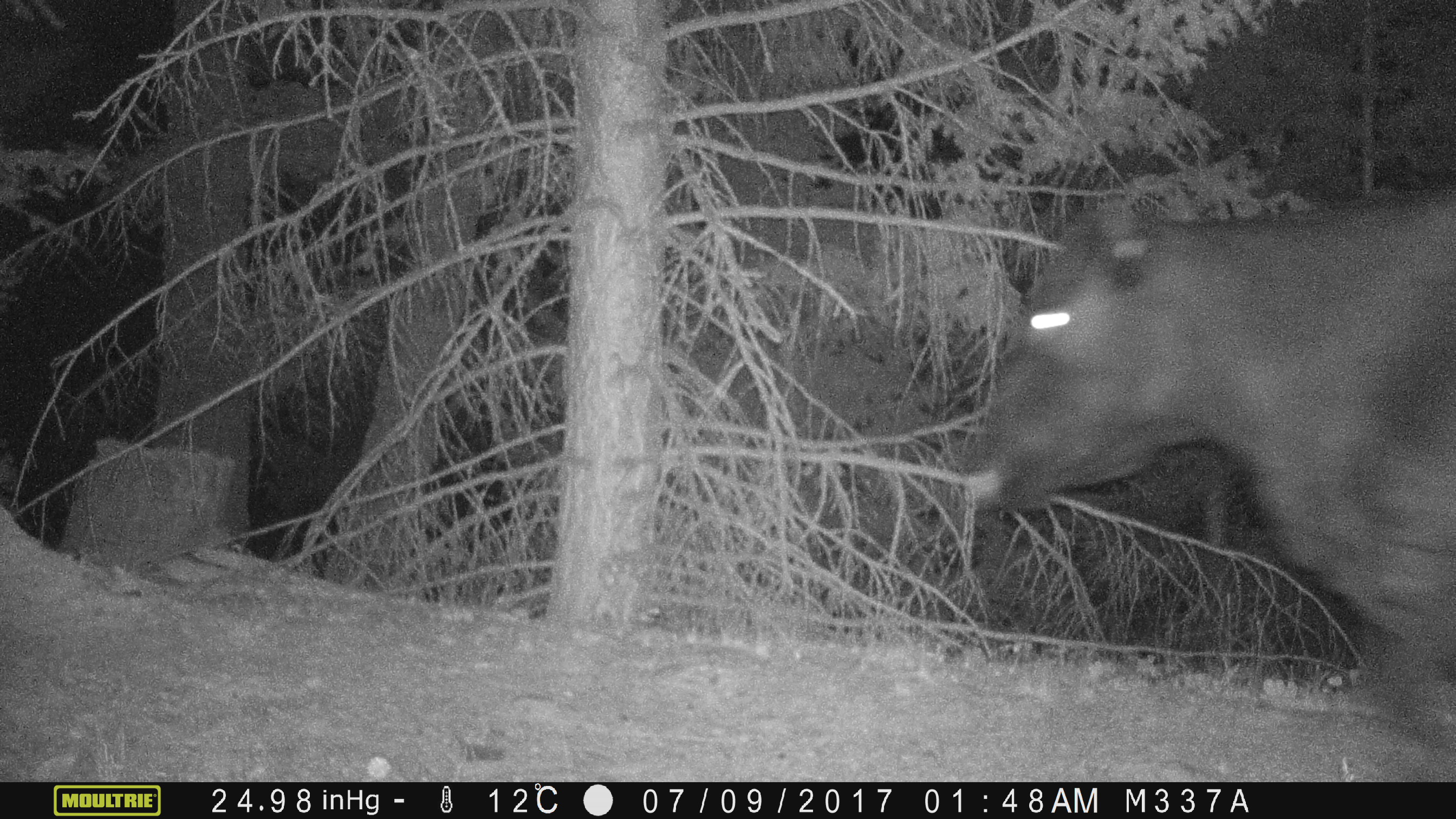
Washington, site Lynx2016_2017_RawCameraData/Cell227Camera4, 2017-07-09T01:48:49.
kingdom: Animalia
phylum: Chordata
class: Mammalia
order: Artiodactyla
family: Bovidae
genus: Bos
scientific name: Bos taurus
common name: domestic cattle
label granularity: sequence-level